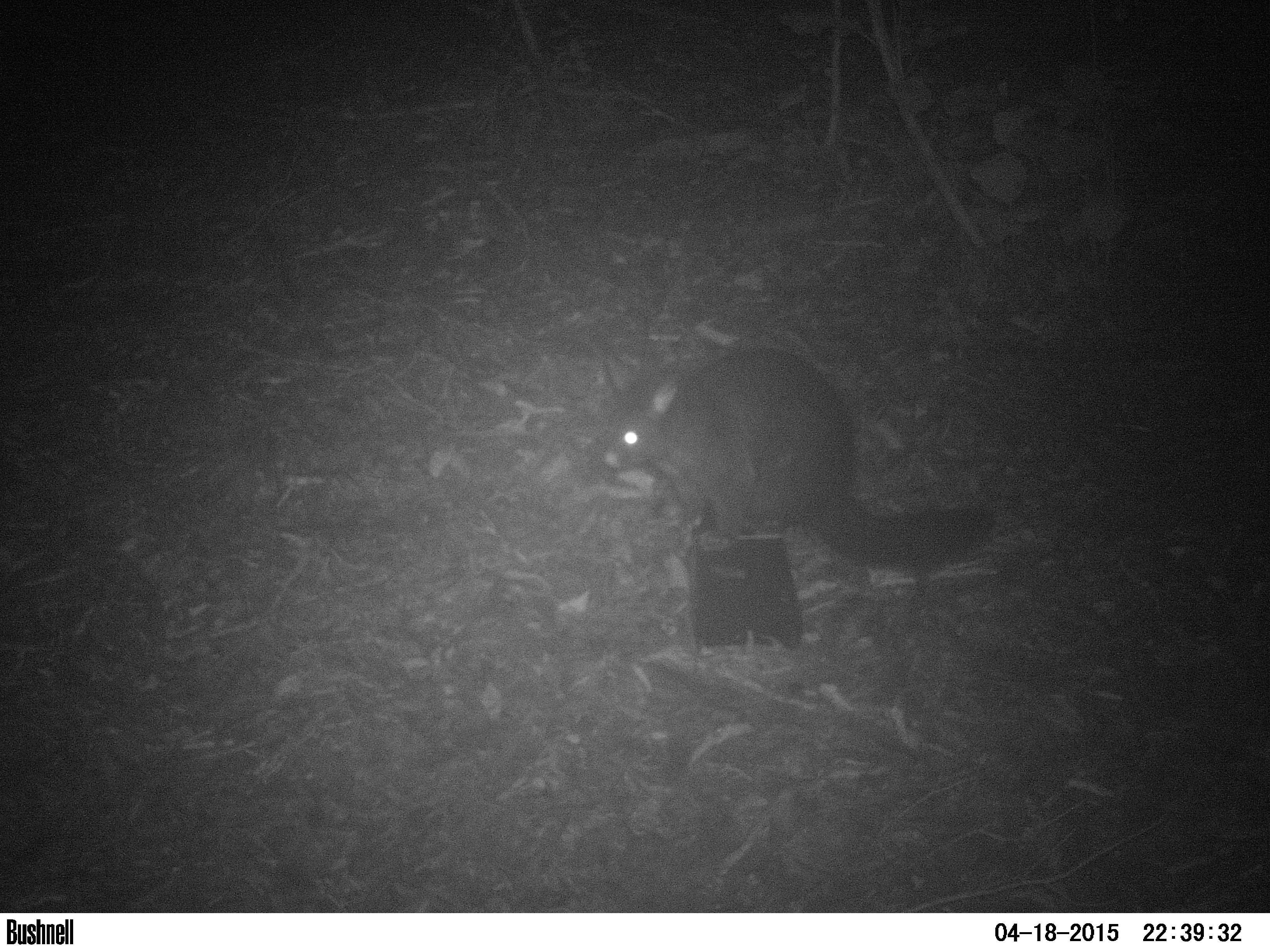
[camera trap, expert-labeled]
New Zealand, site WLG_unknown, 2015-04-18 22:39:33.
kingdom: Animalia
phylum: Chordata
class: Mammalia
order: Diprotodontia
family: Phalangeridae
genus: Trichosurus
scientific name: Trichosurus vulpecula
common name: common brushtail possum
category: possum